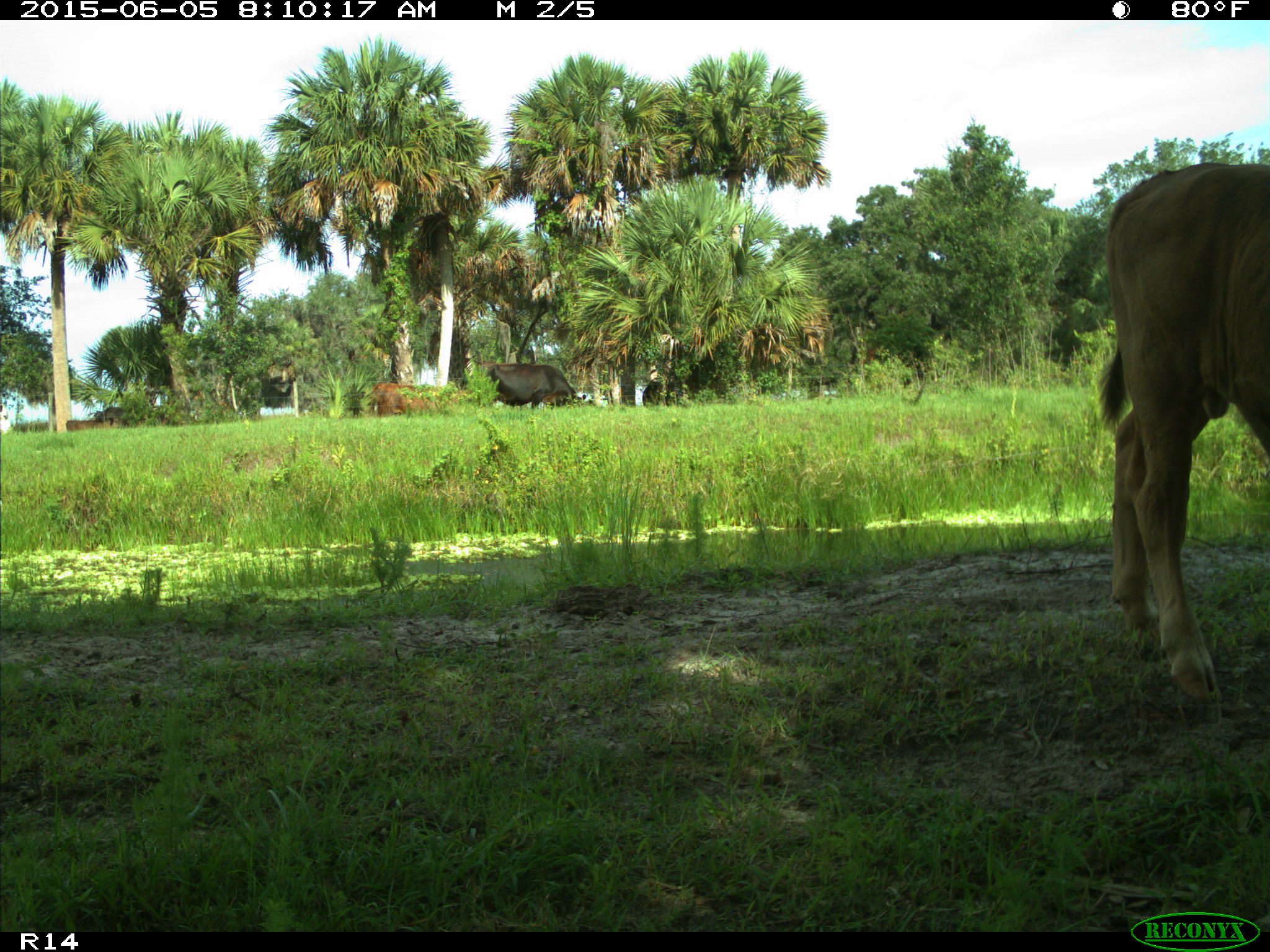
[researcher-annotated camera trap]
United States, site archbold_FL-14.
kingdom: Animalia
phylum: Chordata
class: Mammalia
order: Artiodactyla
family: Bovidae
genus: Bos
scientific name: Bos taurus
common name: domestic cow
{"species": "Bos taurus (domestic cow)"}